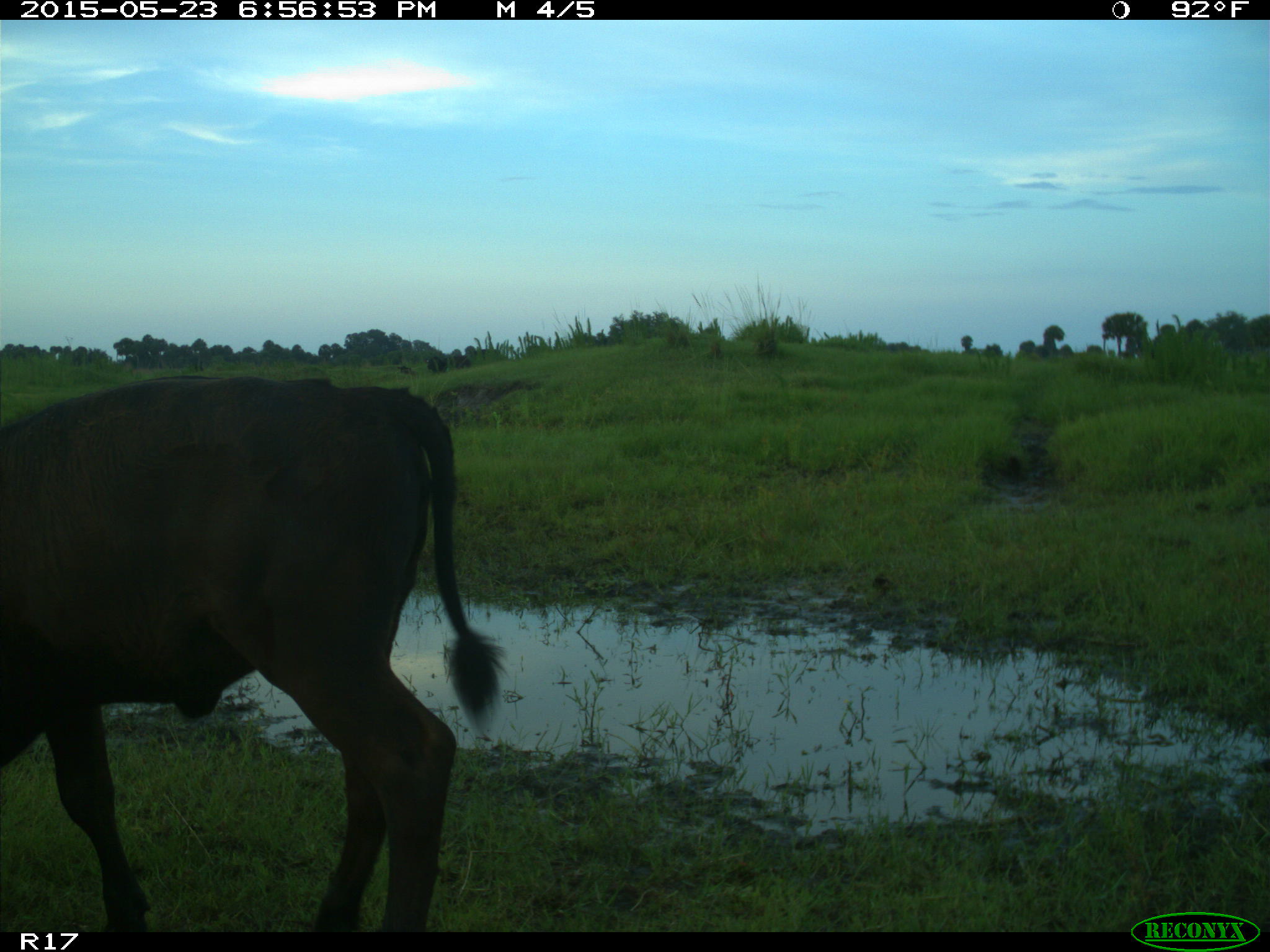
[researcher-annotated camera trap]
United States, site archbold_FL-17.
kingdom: Animalia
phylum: Chordata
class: Mammalia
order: Artiodactyla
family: Bovidae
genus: Bos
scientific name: Bos taurus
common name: domestic cow